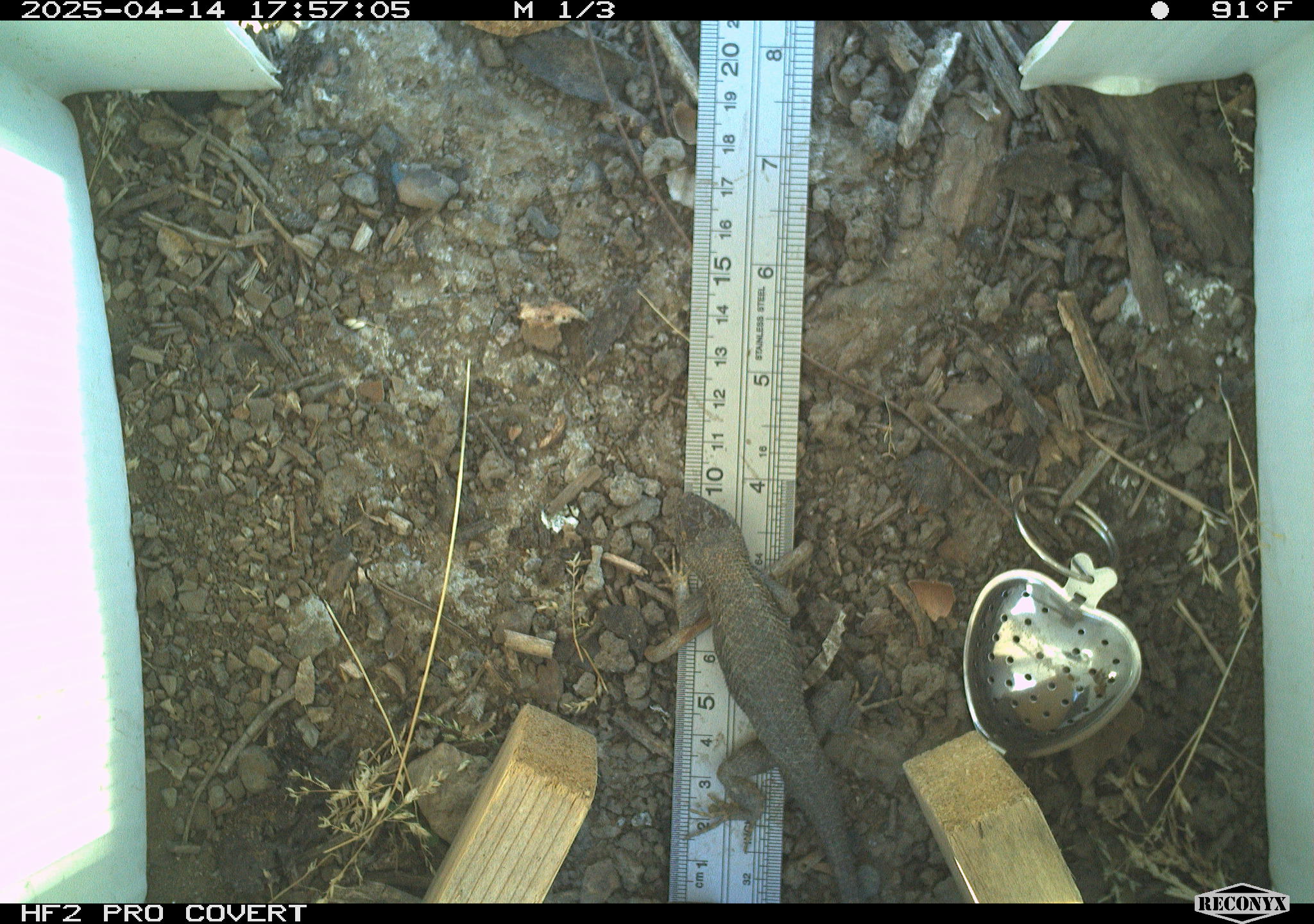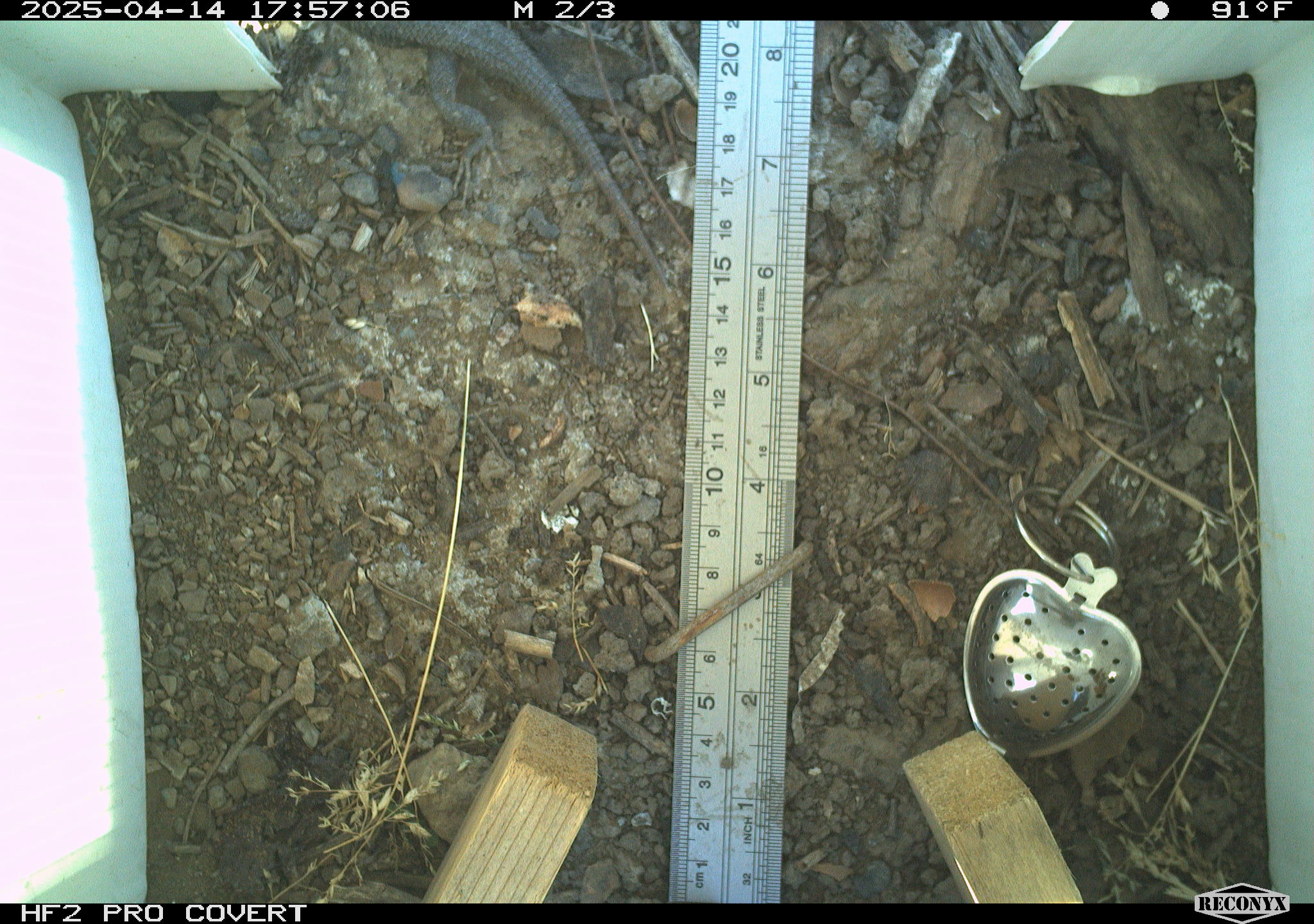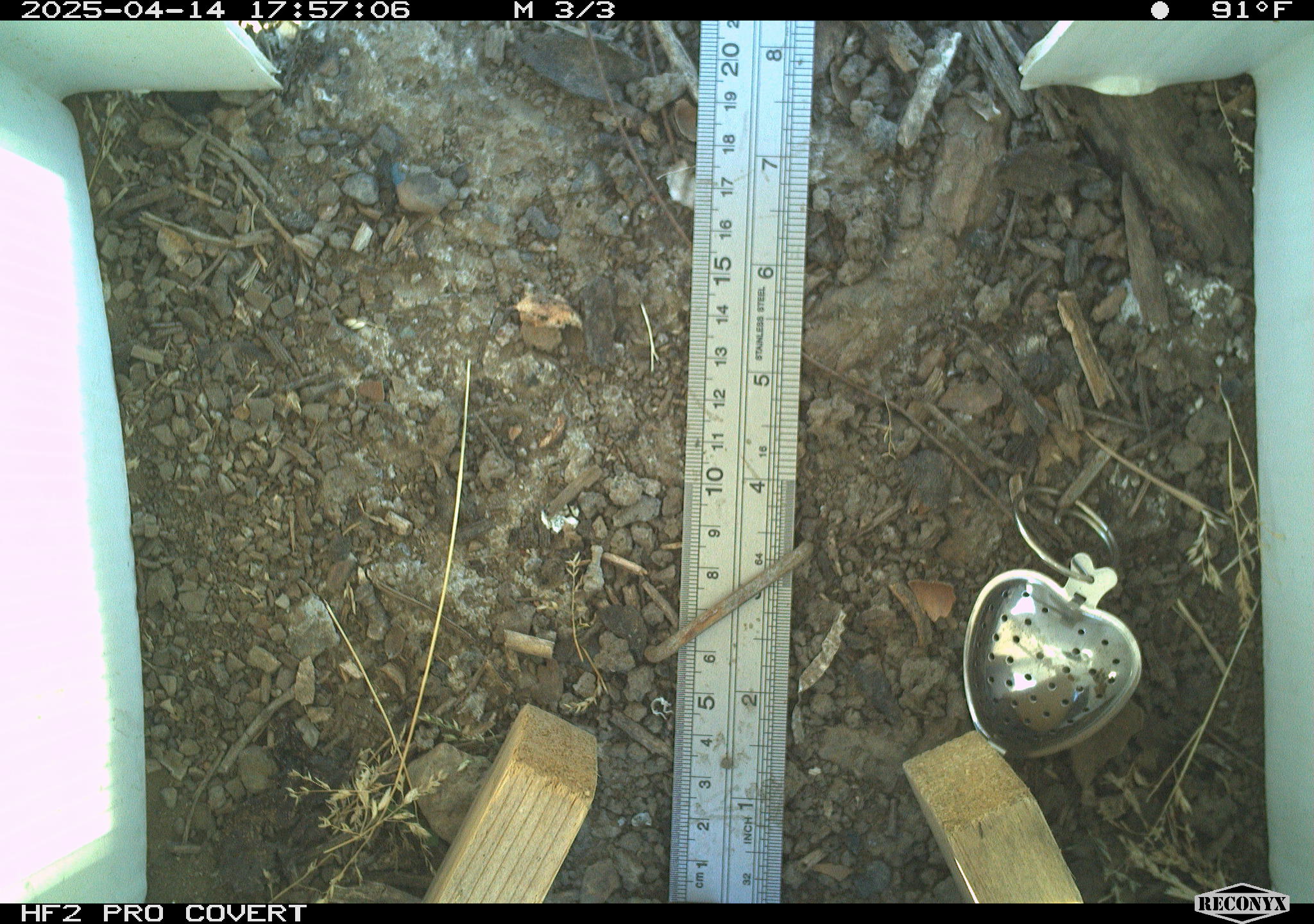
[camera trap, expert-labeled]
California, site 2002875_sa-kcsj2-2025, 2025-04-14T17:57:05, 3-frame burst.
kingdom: Animalia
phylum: Chordata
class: Reptilia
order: Squamata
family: Phrynosomatidae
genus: Sceloporus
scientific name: Sceloporus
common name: spiny lizards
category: sceloporus species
Sceloporus species (spiny lizards) (Sceloporus).